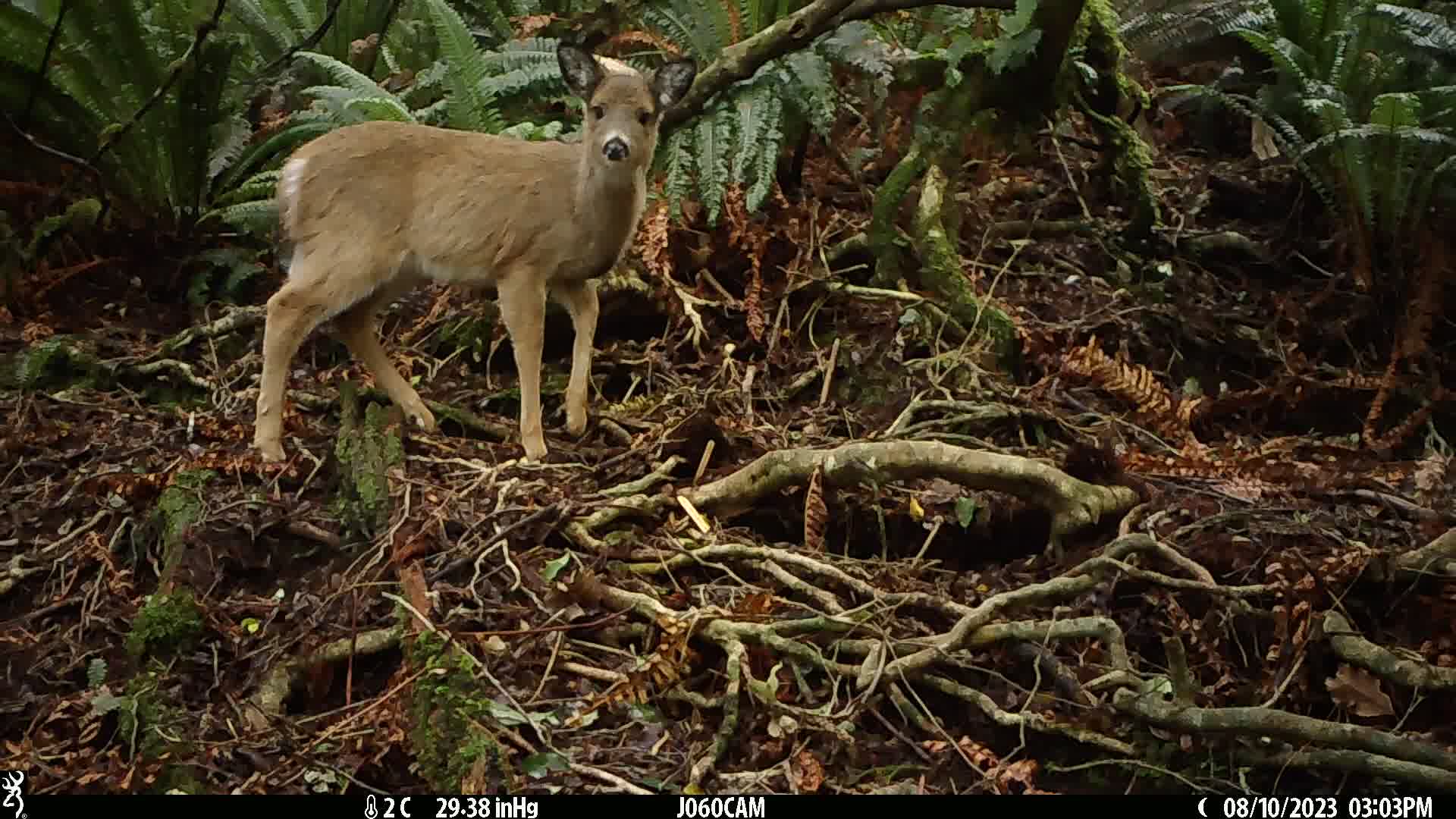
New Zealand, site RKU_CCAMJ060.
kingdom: Animalia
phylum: Chordata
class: Mammalia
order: Artiodactyla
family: Cervidae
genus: Odocoileus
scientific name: Odocoileus virginianus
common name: white-tailed deer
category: white tailed deer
White tailed deer (white-tailed deer) (Odocoileus virginianus).